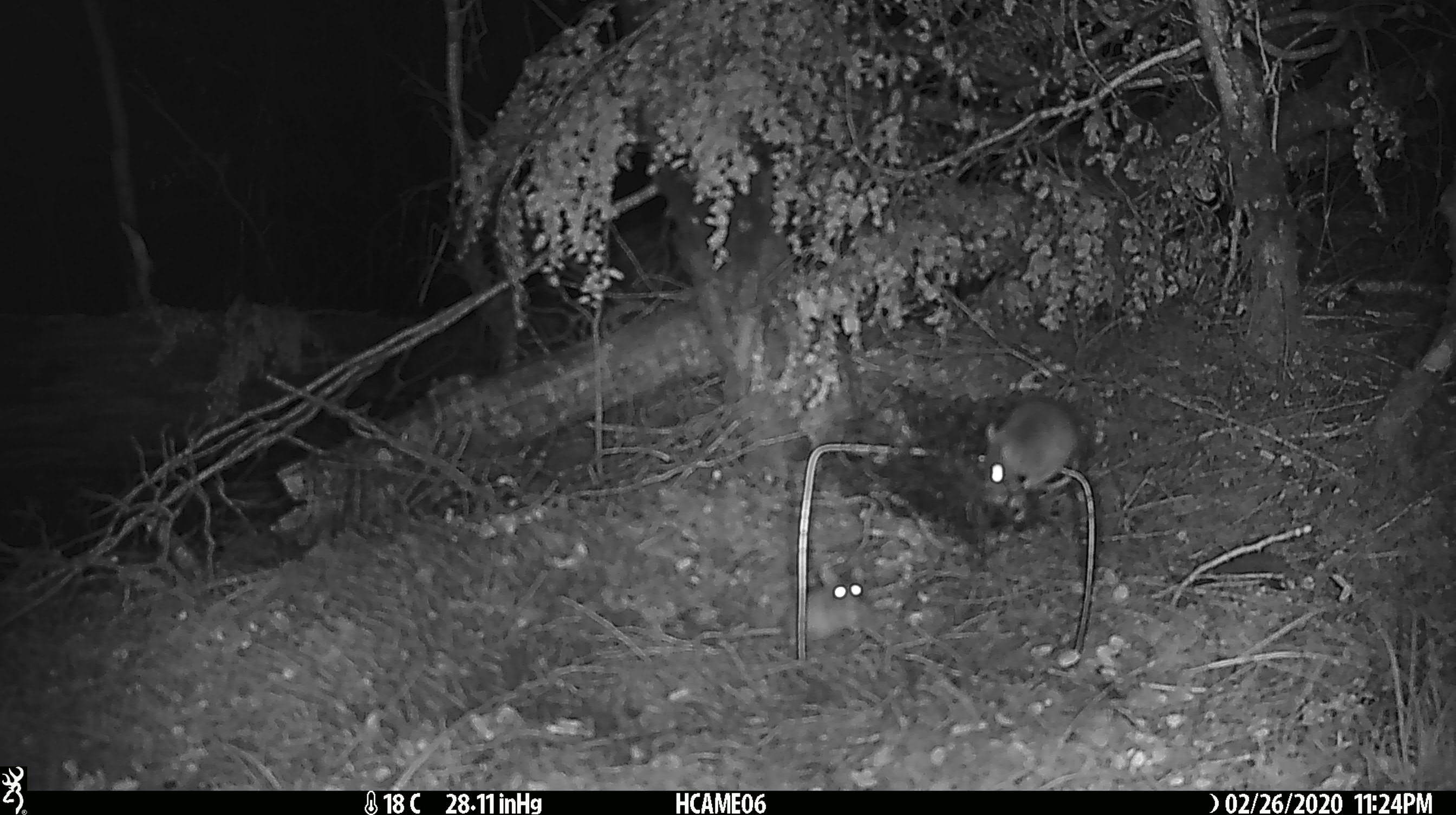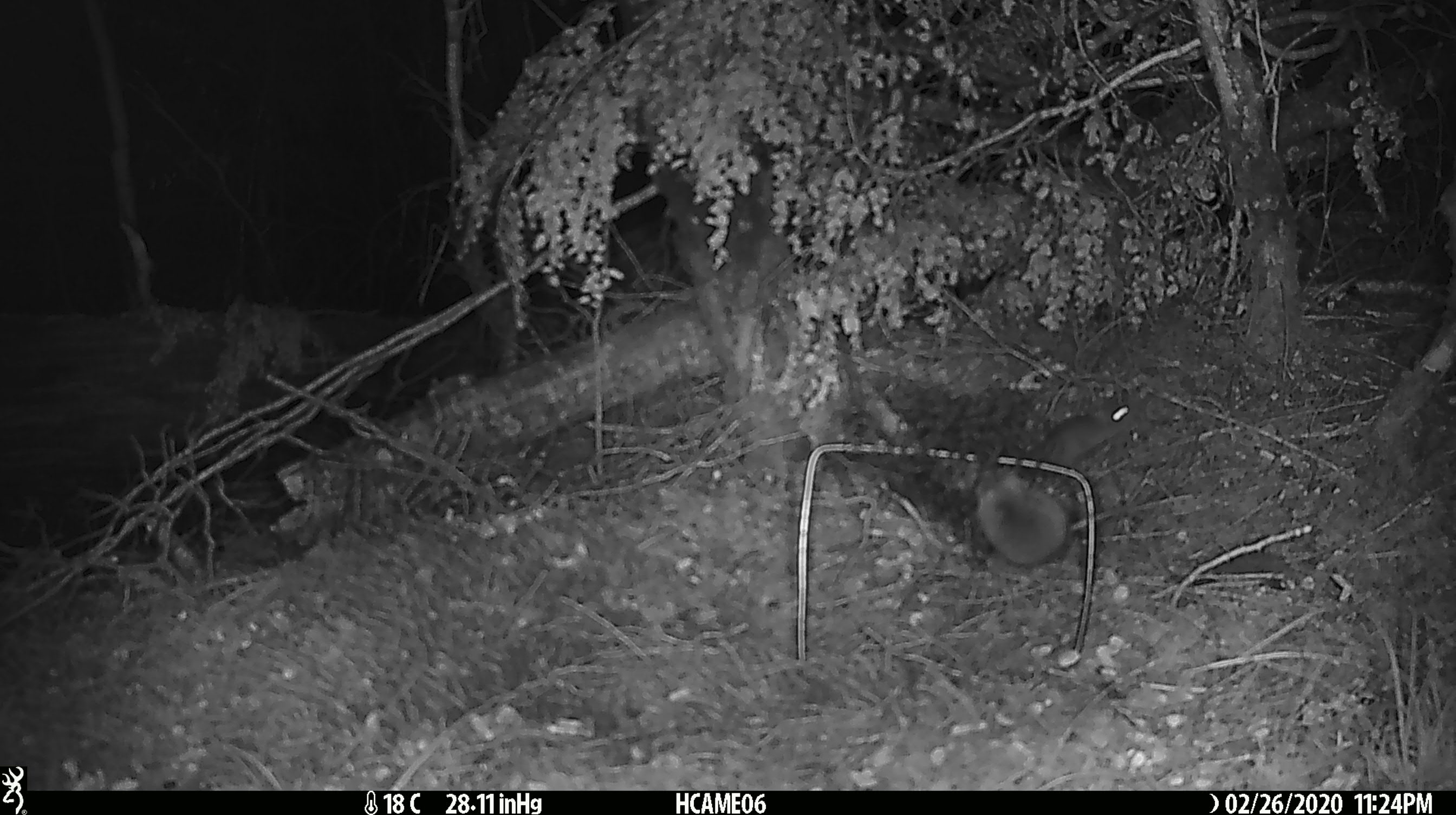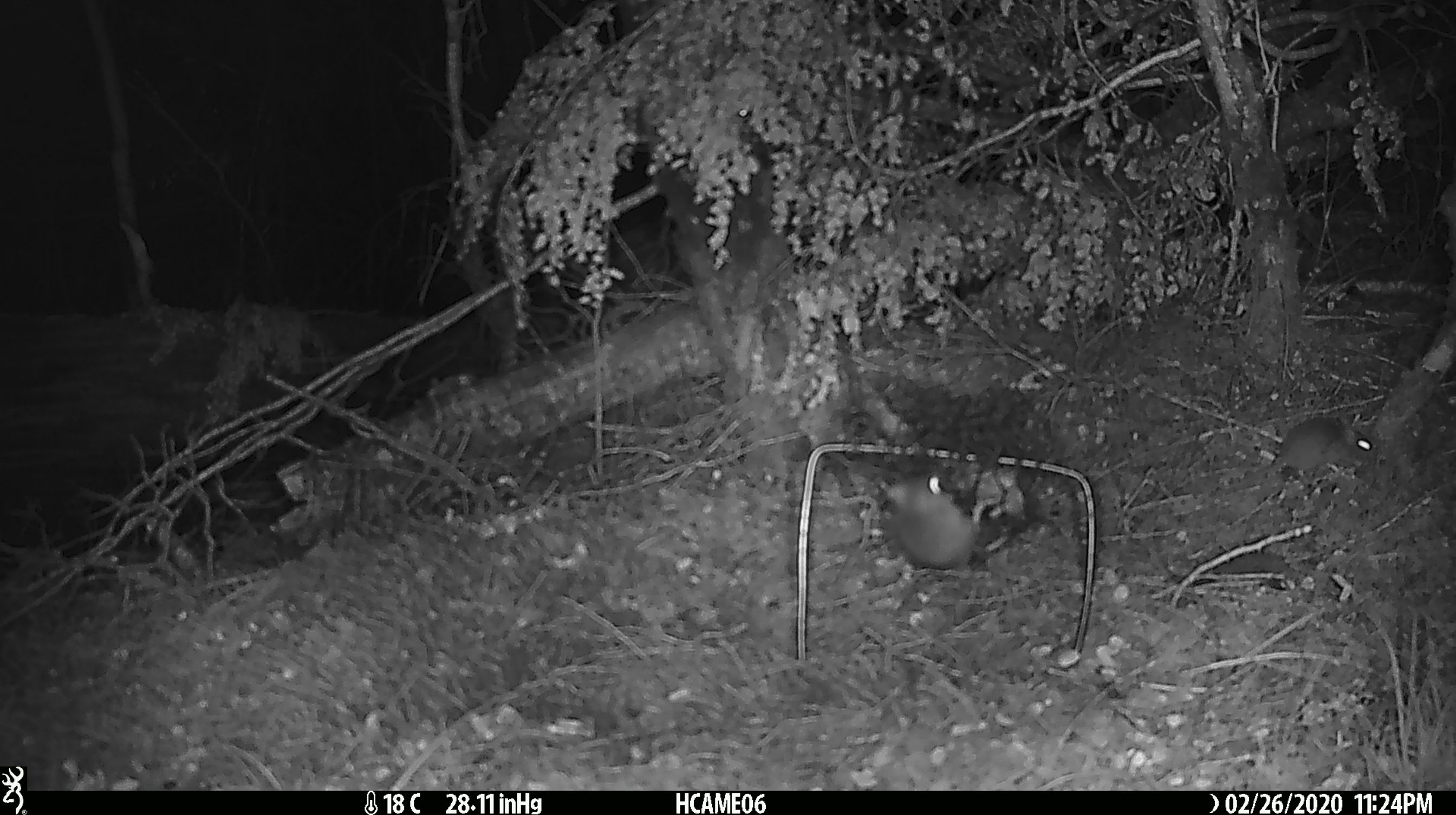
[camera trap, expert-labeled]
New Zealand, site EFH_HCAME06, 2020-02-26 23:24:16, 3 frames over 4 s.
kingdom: Animalia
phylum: Chordata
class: Mammalia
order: Rodentia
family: Muridae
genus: Mus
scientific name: Mus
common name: mouse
Mouse (Mus).